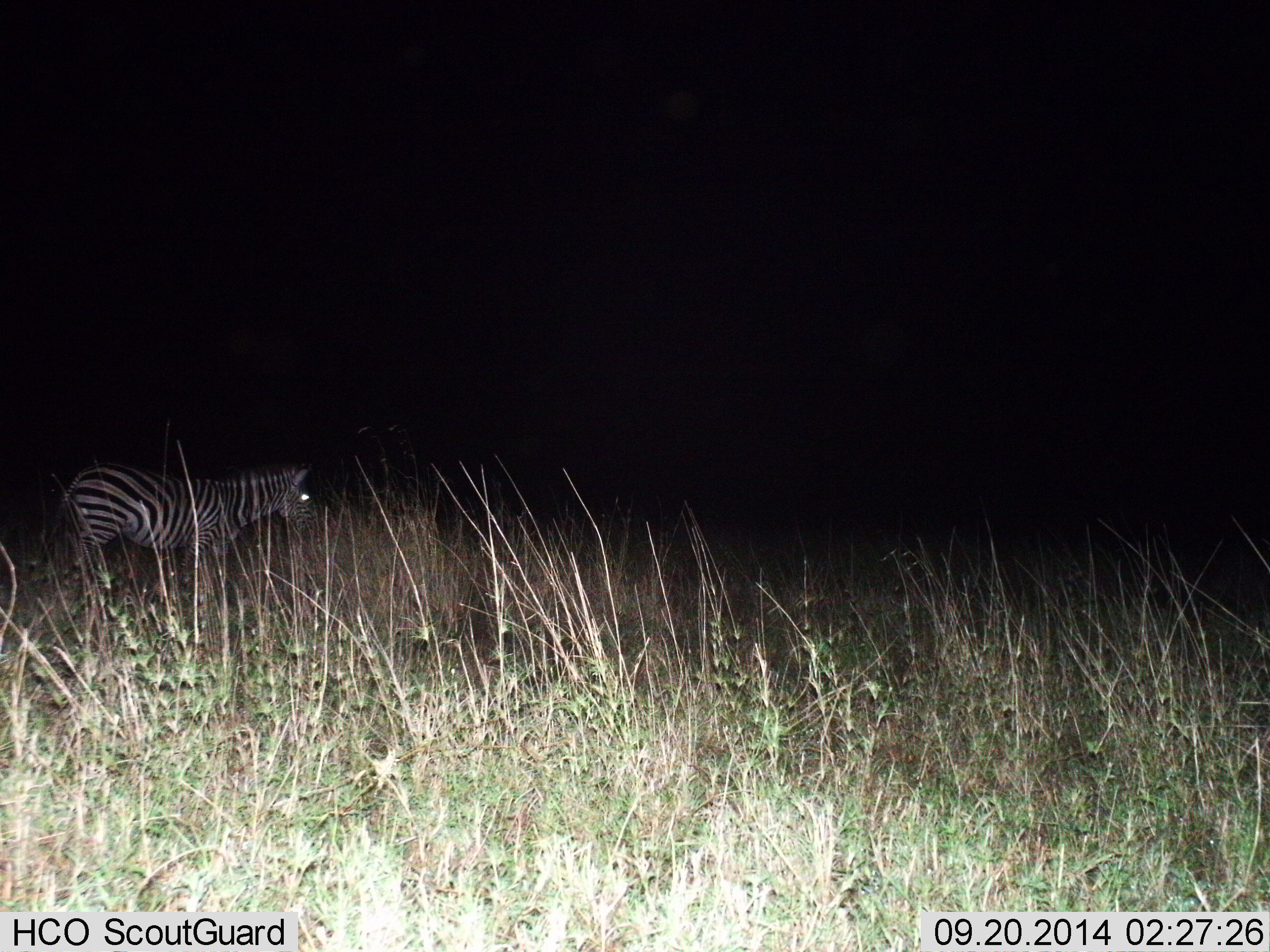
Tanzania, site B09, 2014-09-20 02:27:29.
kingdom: Animalia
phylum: Chordata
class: Mammalia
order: Perissodactyla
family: Equidae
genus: Equus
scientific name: Equus quagga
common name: plains zebra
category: zebra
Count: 1.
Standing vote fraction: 80%.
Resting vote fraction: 0%.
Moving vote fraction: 20%.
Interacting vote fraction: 0%.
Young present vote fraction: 0%.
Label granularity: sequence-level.